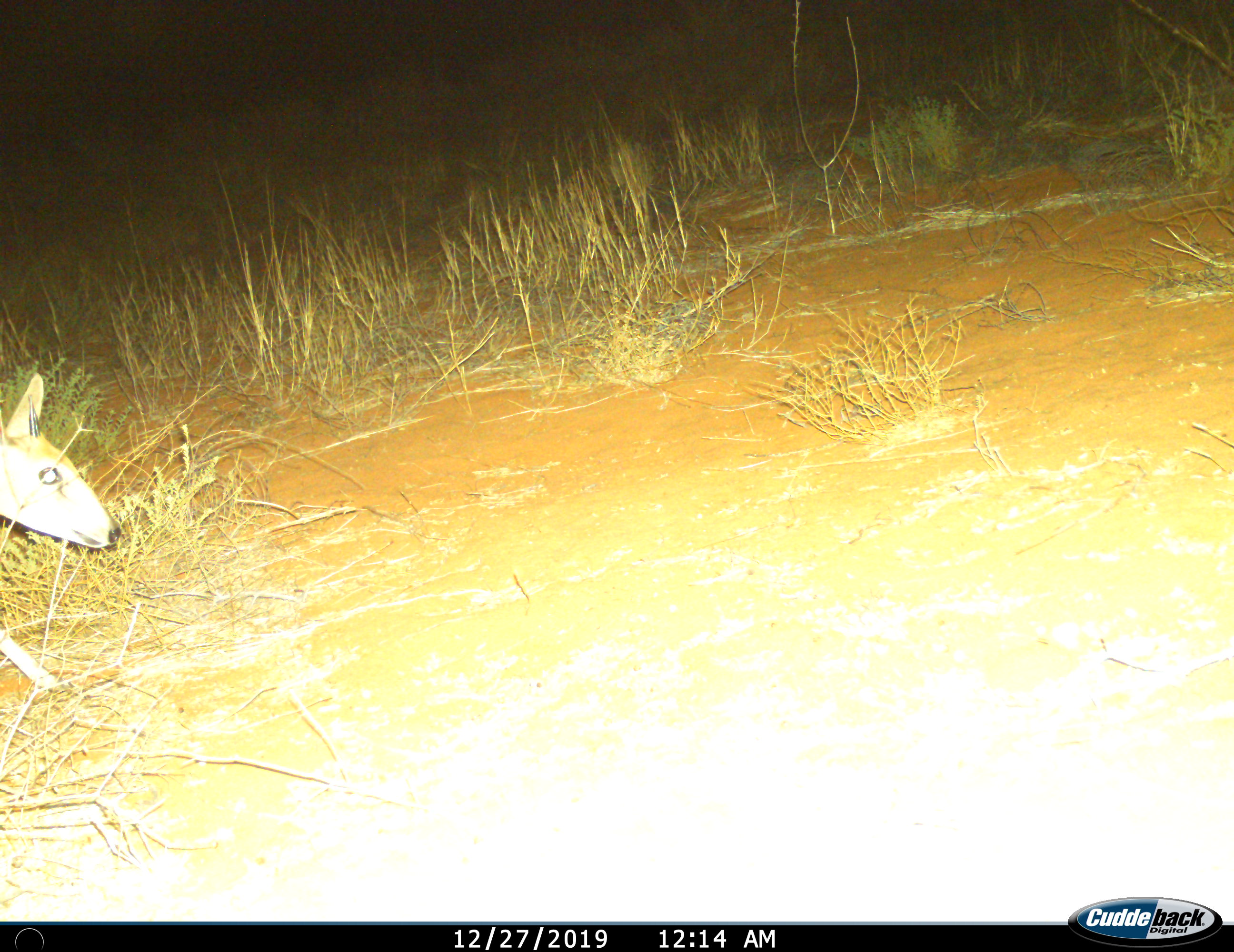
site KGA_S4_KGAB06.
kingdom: Animalia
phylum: Chordata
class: Mammalia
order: Artiodactyla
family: Bovidae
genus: Sylvicapra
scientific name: Sylvicapra grimmia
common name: common duiker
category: duikercommongrey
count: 1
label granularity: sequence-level